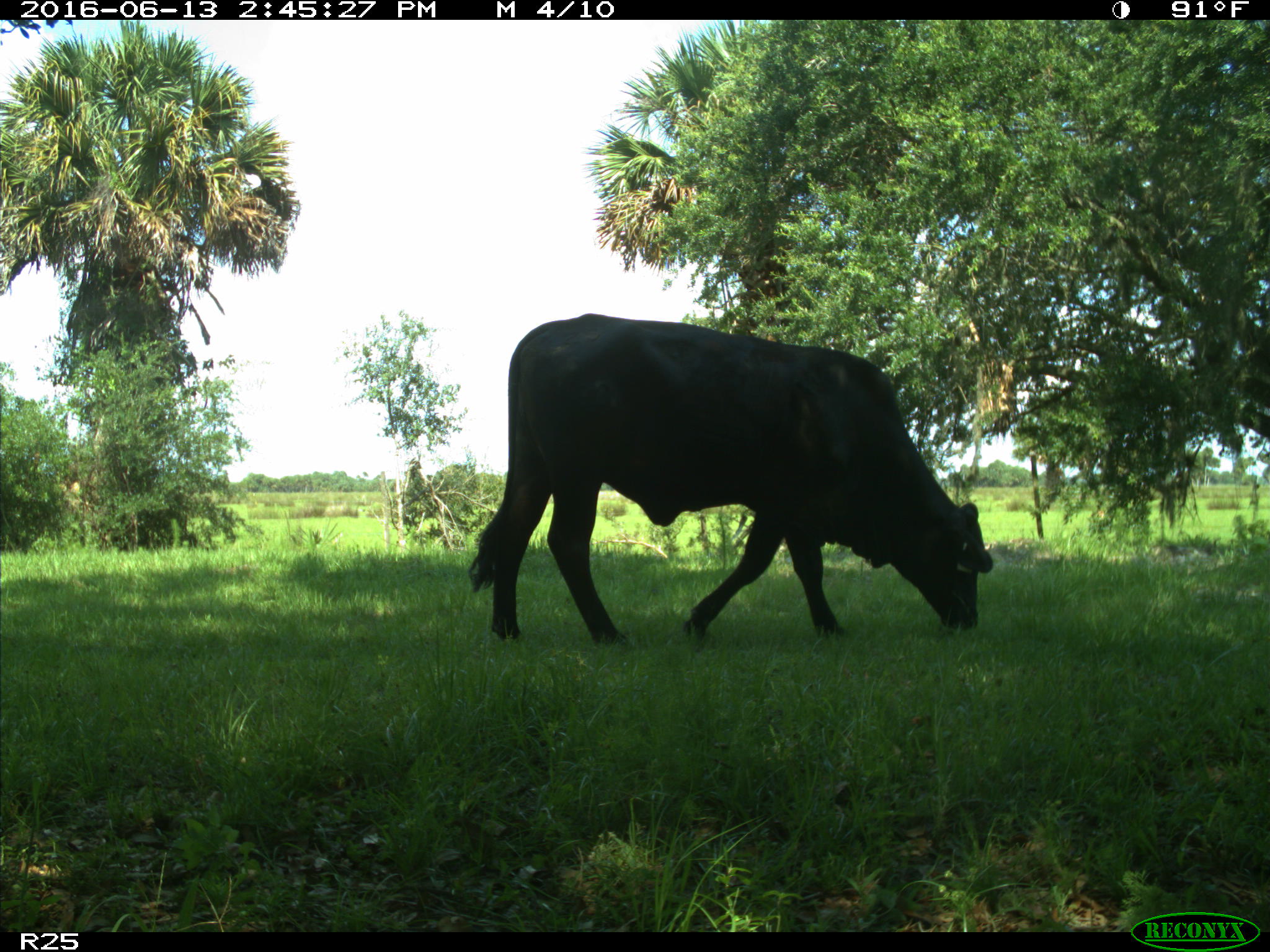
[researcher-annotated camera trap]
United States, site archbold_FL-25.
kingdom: Animalia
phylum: Chordata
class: Mammalia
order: Artiodactyla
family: Bovidae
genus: Bos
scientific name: Bos taurus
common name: domestic cow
Bos taurus (domestic cow).